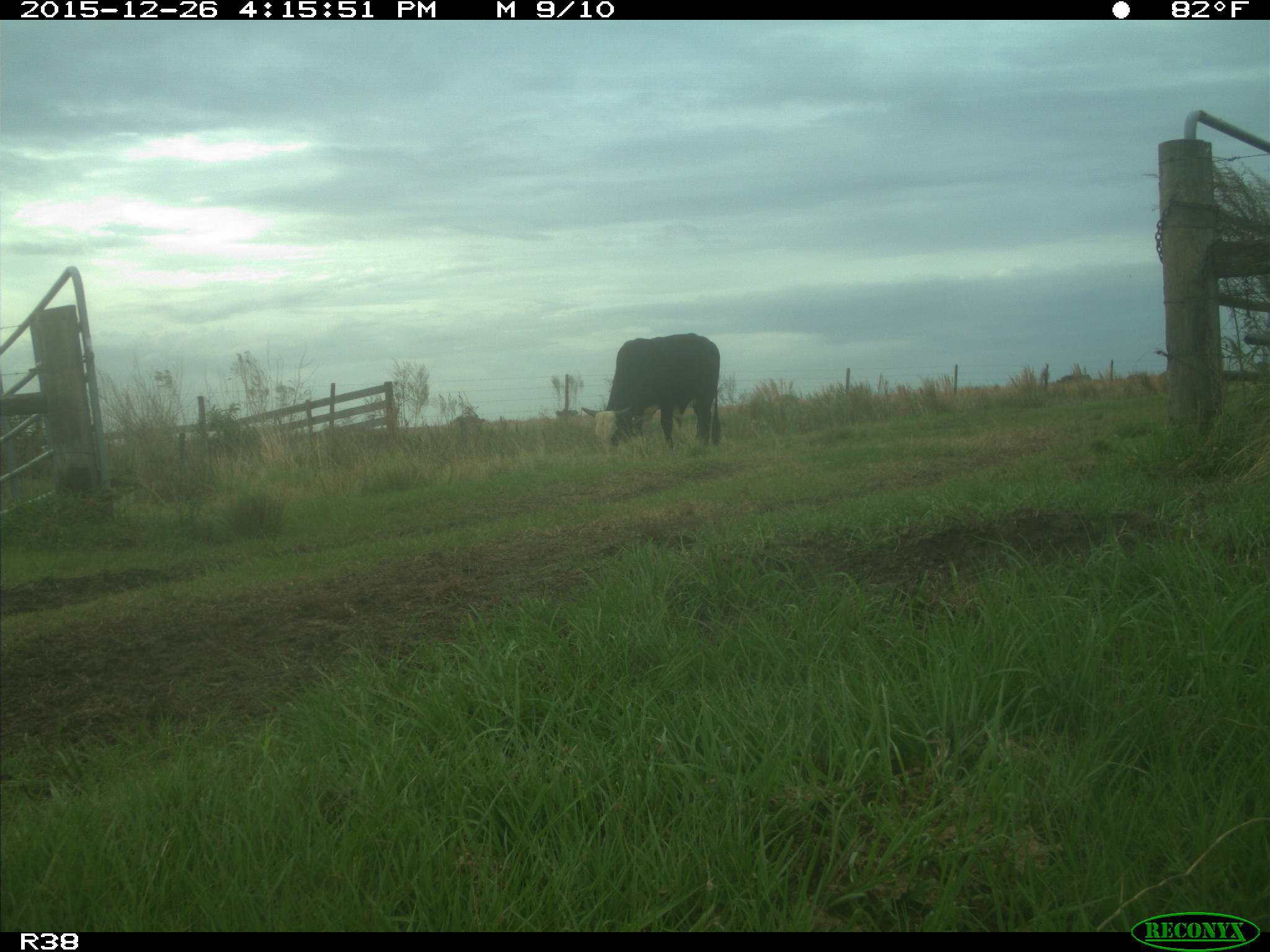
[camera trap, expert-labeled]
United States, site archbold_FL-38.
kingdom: Animalia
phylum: Chordata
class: Mammalia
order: Artiodactyla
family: Bovidae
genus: Bos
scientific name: Bos taurus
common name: domestic cow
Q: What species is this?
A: Bos taurus (domestic cow).